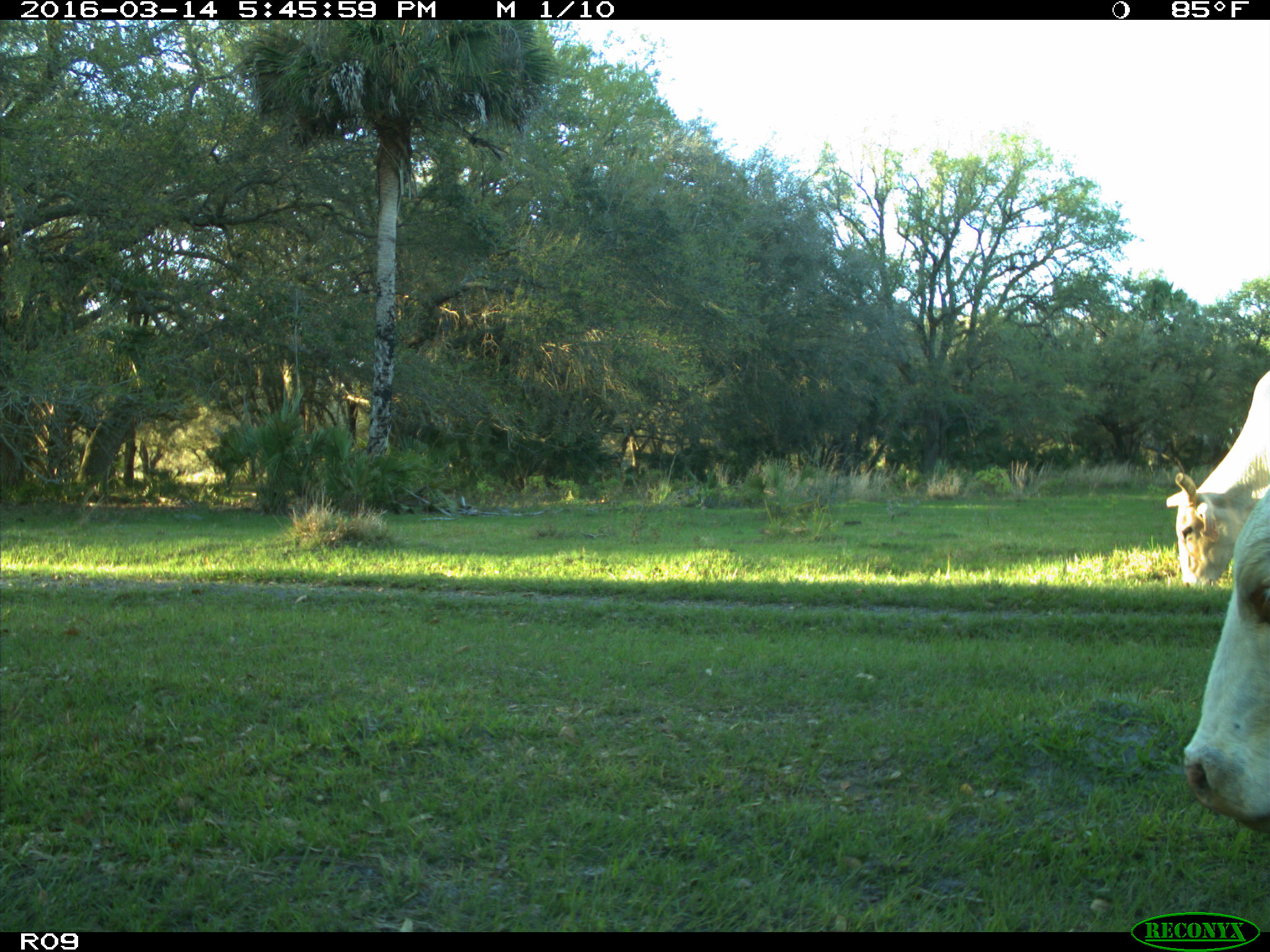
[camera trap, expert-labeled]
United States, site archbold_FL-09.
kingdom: Animalia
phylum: Chordata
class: Mammalia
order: Artiodactyla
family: Bovidae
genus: Bos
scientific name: Bos taurus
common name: domestic cow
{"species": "Bos taurus (domestic cow)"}